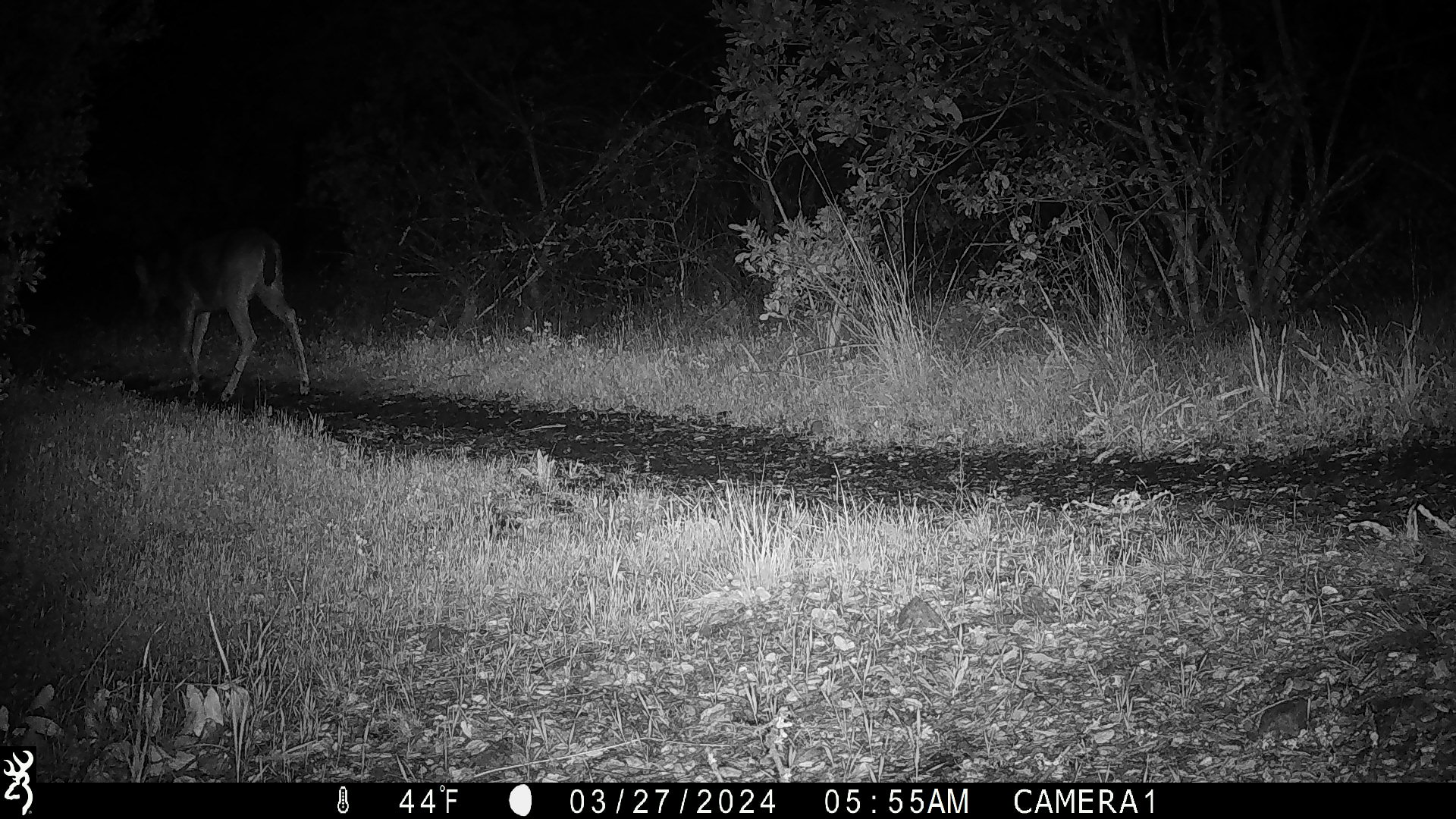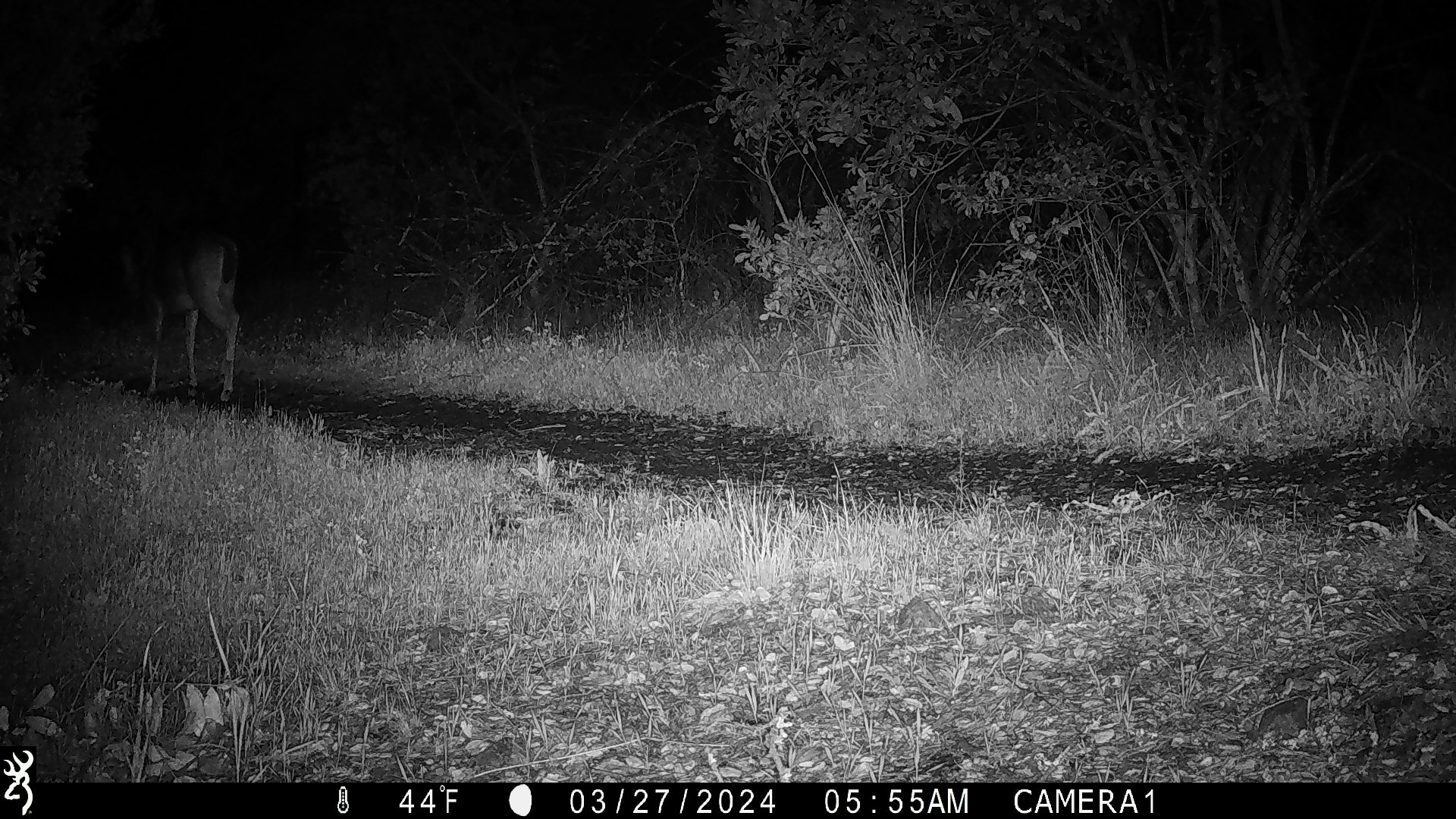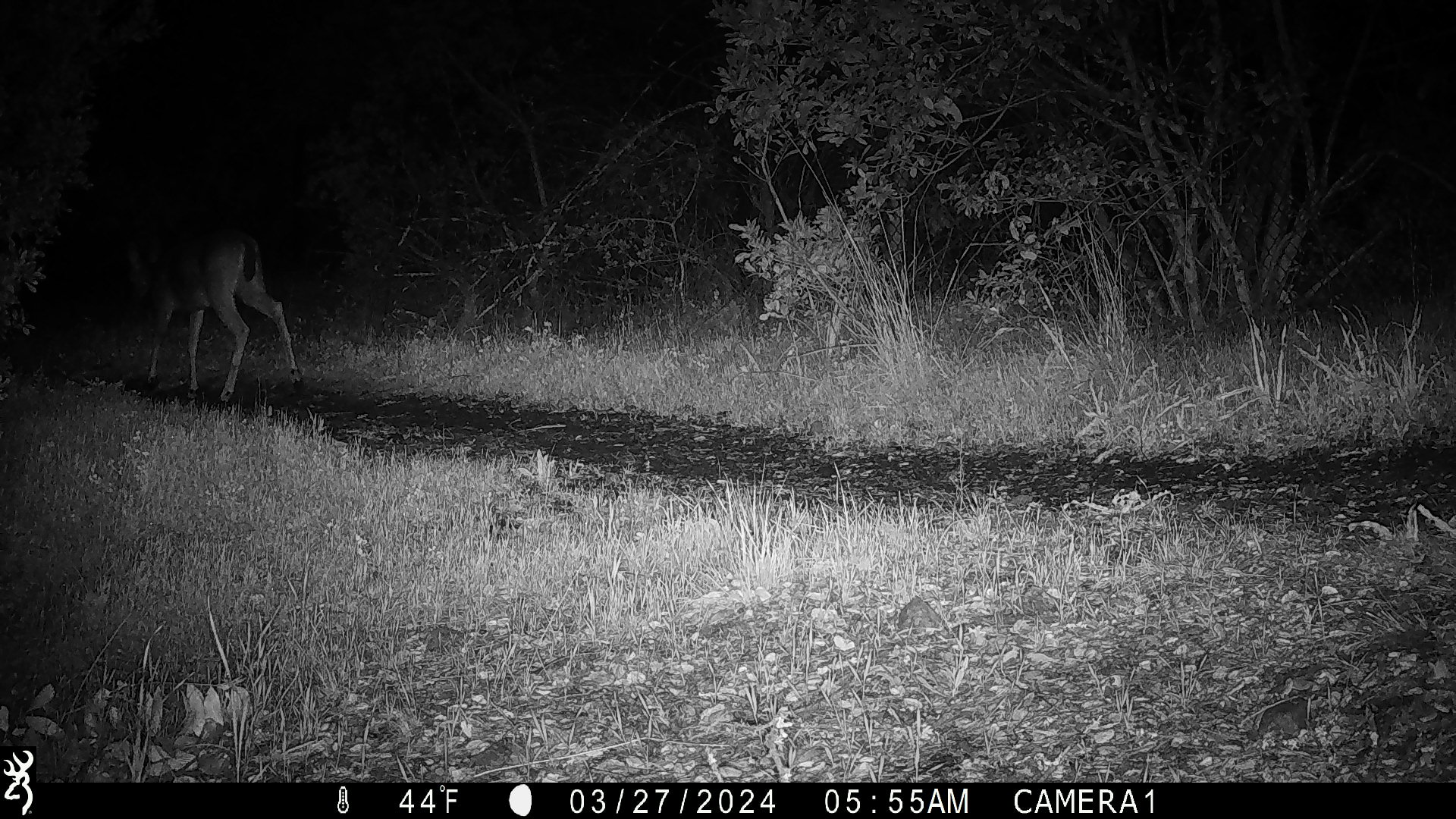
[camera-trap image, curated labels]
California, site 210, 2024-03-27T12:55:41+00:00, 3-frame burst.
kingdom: Animalia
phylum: Chordata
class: Mammalia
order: Artiodactyla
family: Cervidae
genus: Odocoileus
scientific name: Odocoileus hemionus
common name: mule deer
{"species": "mule deer (Odocoileus hemionus)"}